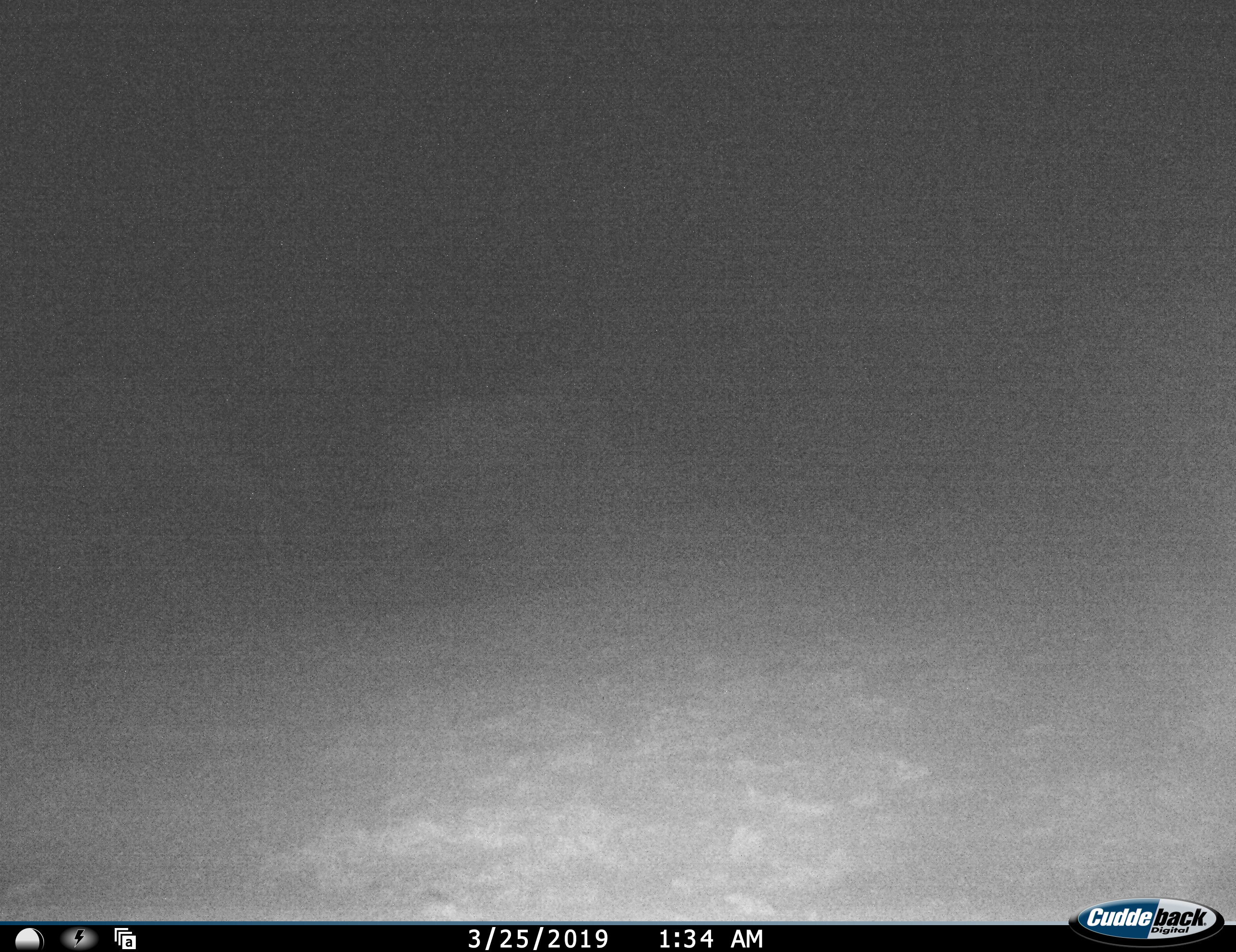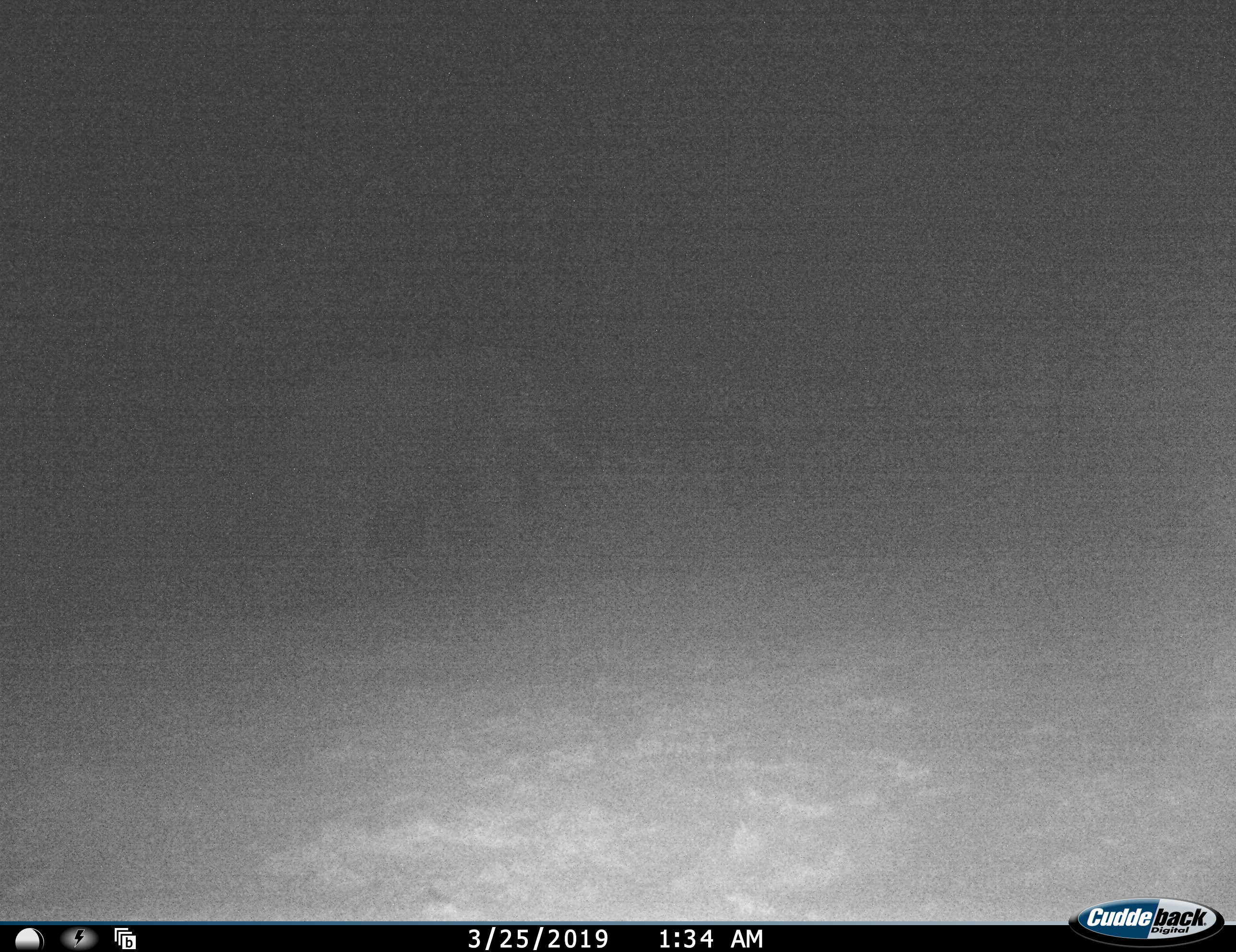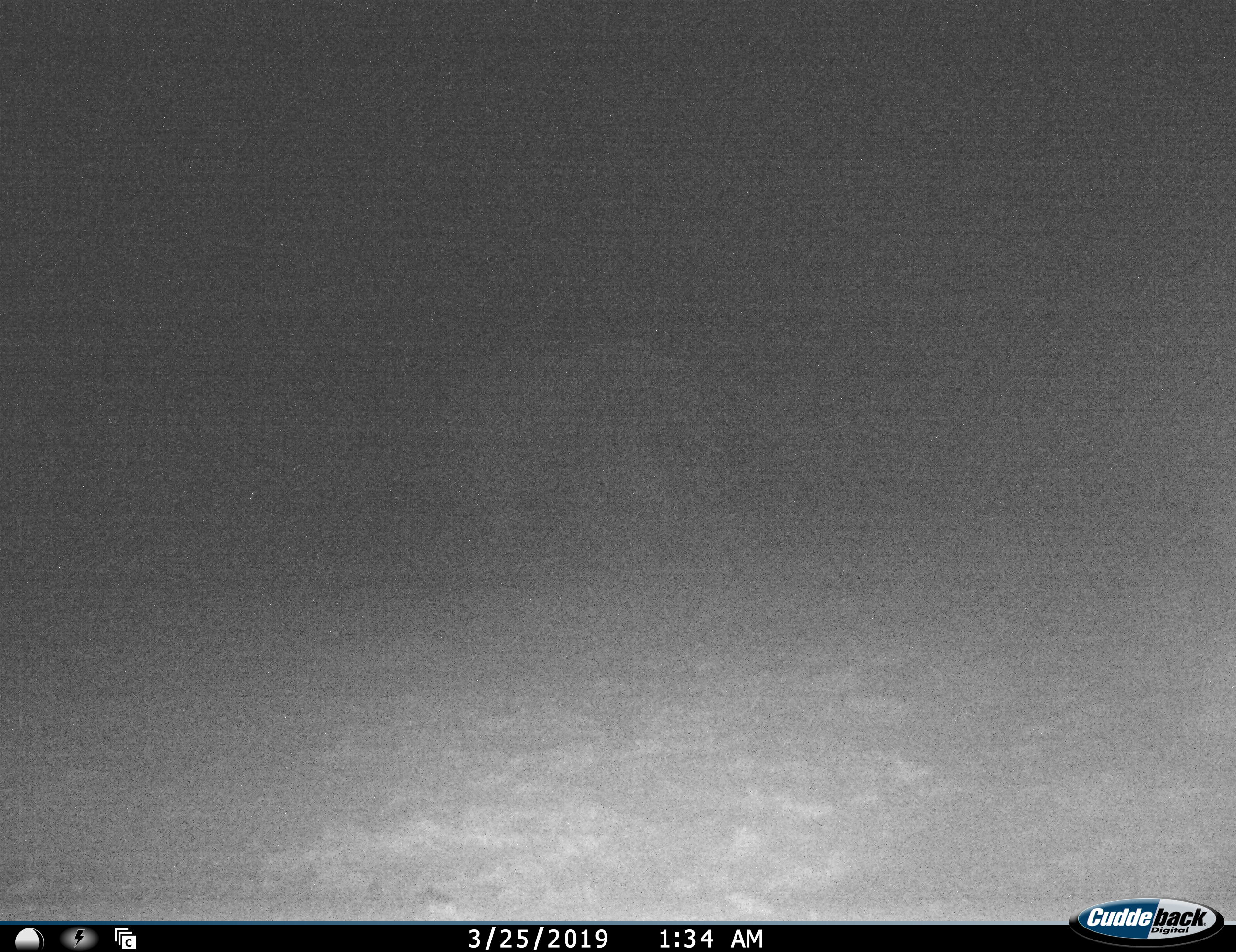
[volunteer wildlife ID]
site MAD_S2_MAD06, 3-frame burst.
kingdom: Animalia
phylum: Chordata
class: Mammalia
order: Proboscidea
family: Elephantidae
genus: Loxodonta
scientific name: Loxodonta africana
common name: african bush elephant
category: elephant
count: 2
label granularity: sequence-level